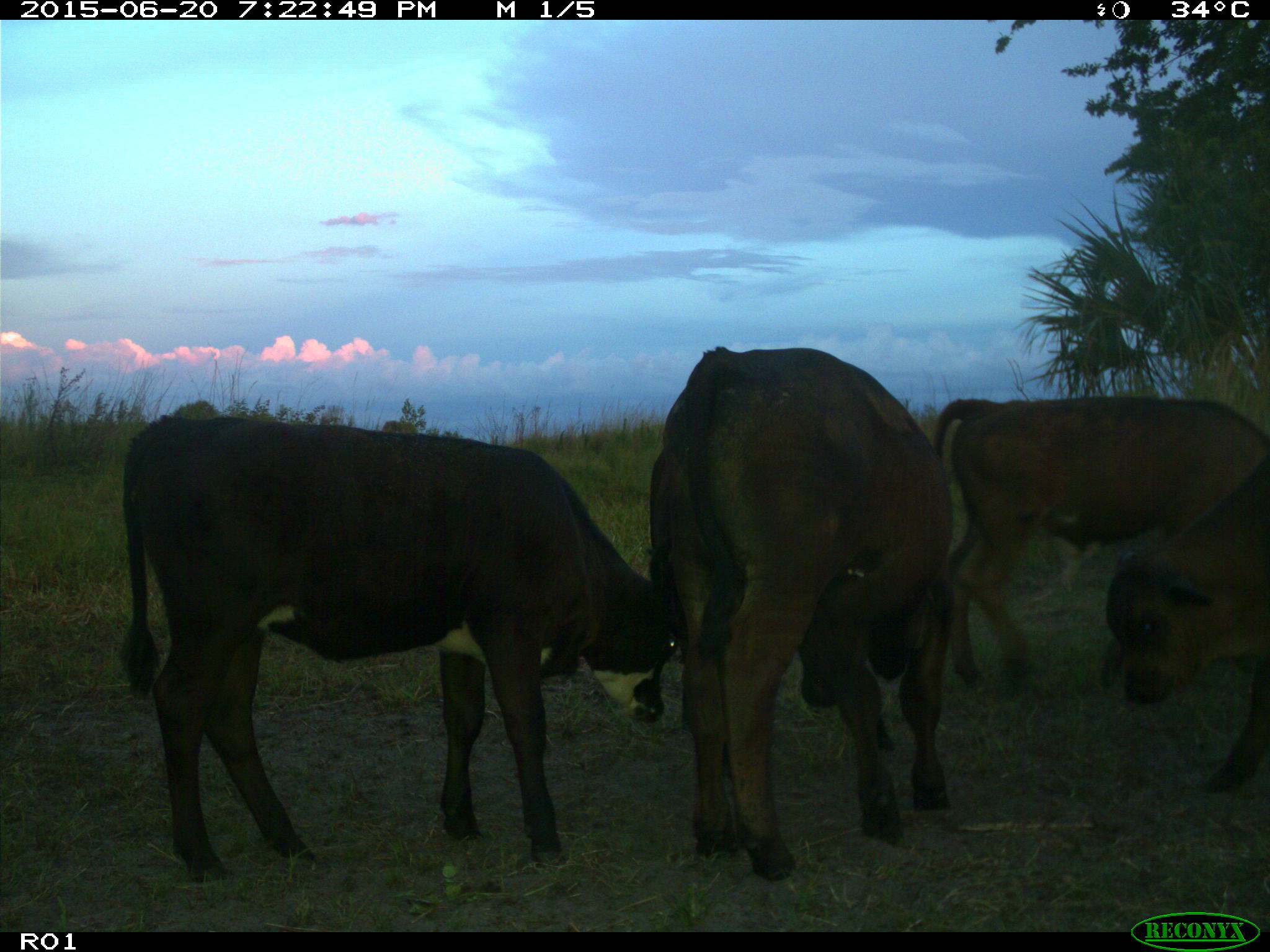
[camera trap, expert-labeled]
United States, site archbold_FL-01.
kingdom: Animalia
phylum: Chordata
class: Mammalia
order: Artiodactyla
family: Bovidae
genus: Bos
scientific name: Bos taurus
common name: domestic cow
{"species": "Bos taurus (domestic cow)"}